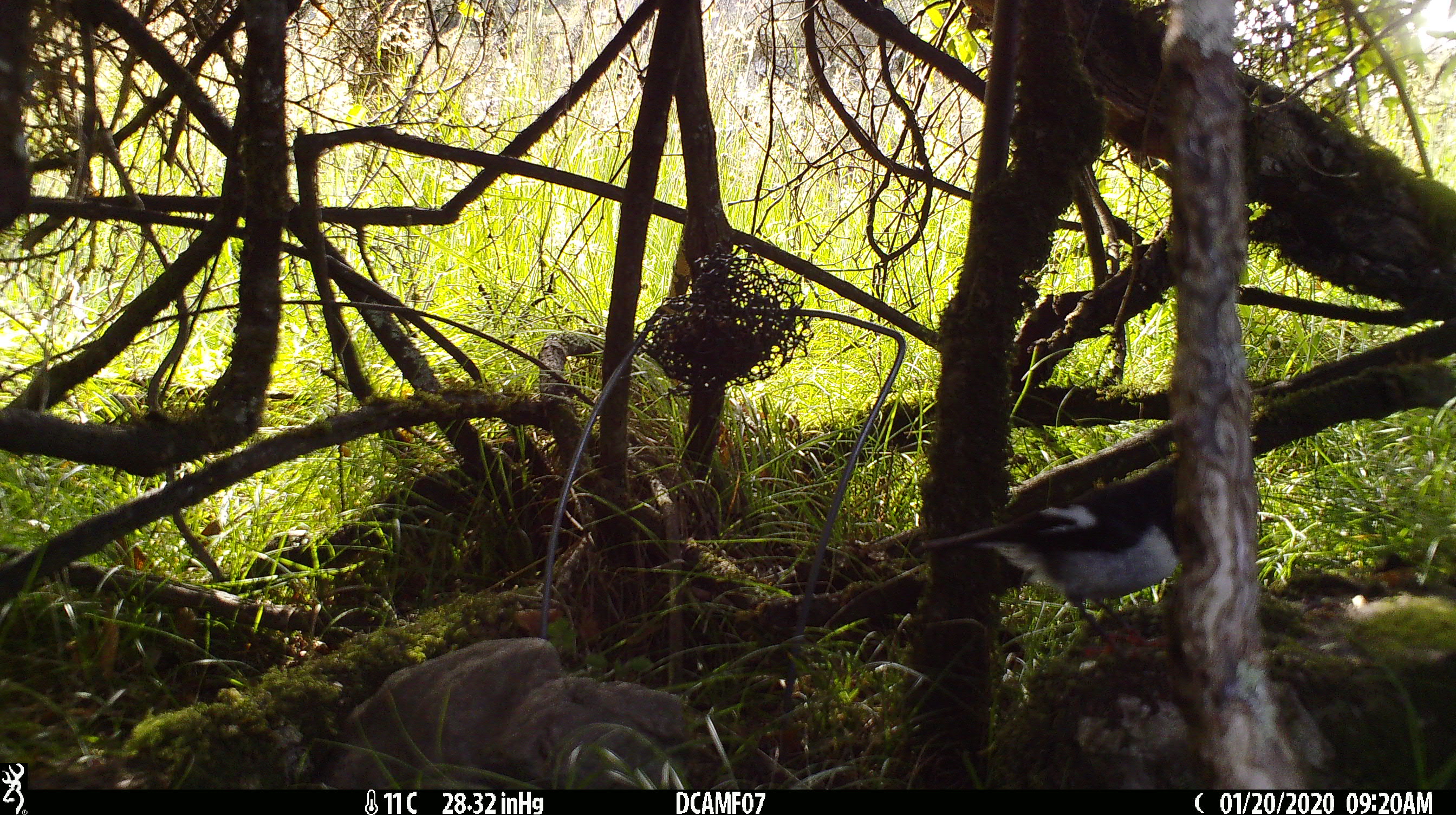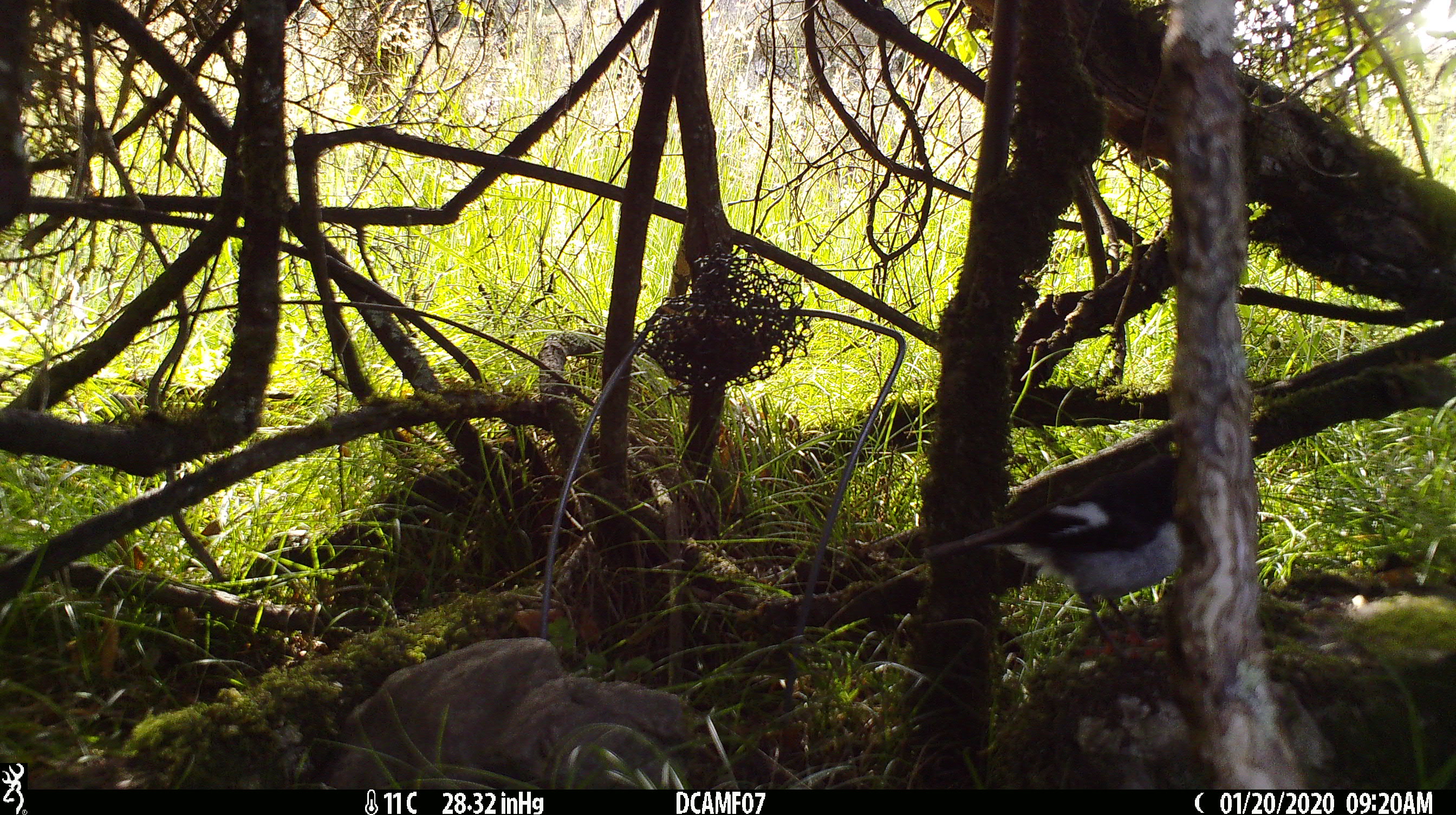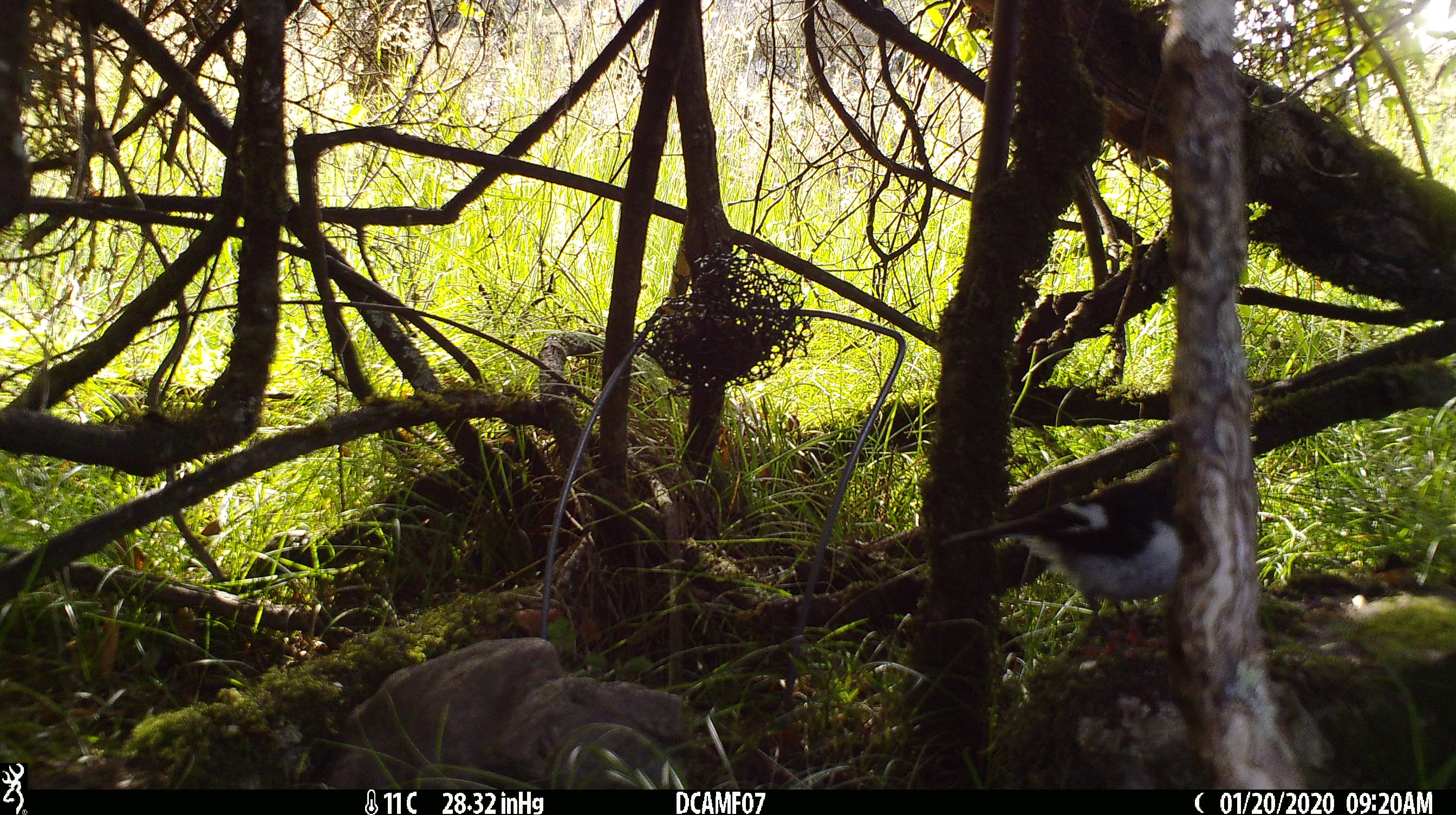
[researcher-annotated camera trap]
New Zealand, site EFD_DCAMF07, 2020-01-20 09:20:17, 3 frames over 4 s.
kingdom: Animalia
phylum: Chordata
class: Aves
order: Passeriformes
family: Petroicidae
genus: Petroica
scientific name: Petroica macrocephala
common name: tomtit